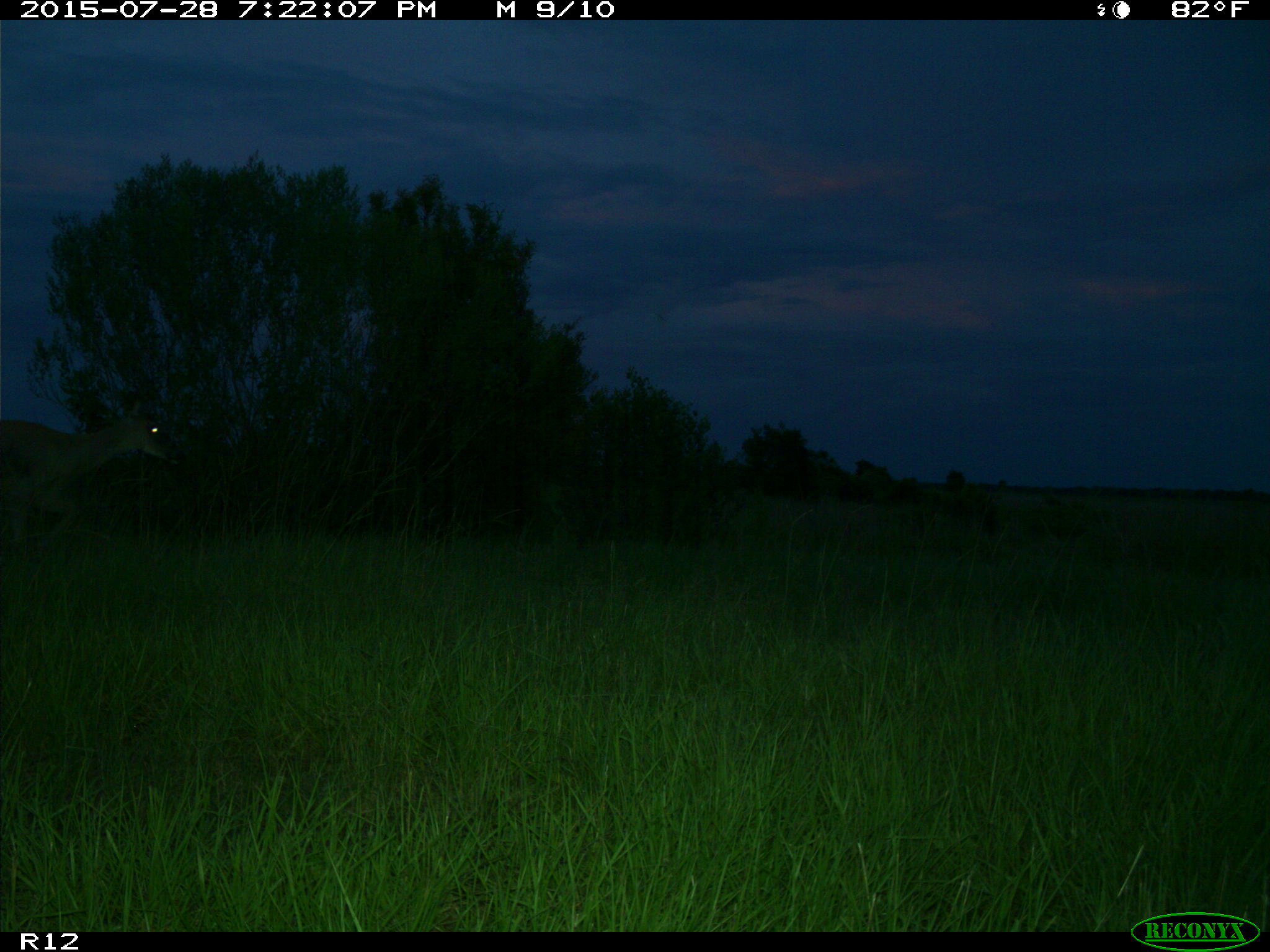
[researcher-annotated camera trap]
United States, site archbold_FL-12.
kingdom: Animalia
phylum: Chordata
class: Mammalia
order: Artiodactyla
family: Cervidae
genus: Odocoileus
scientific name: Odocoileus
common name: deer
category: unidentified deer